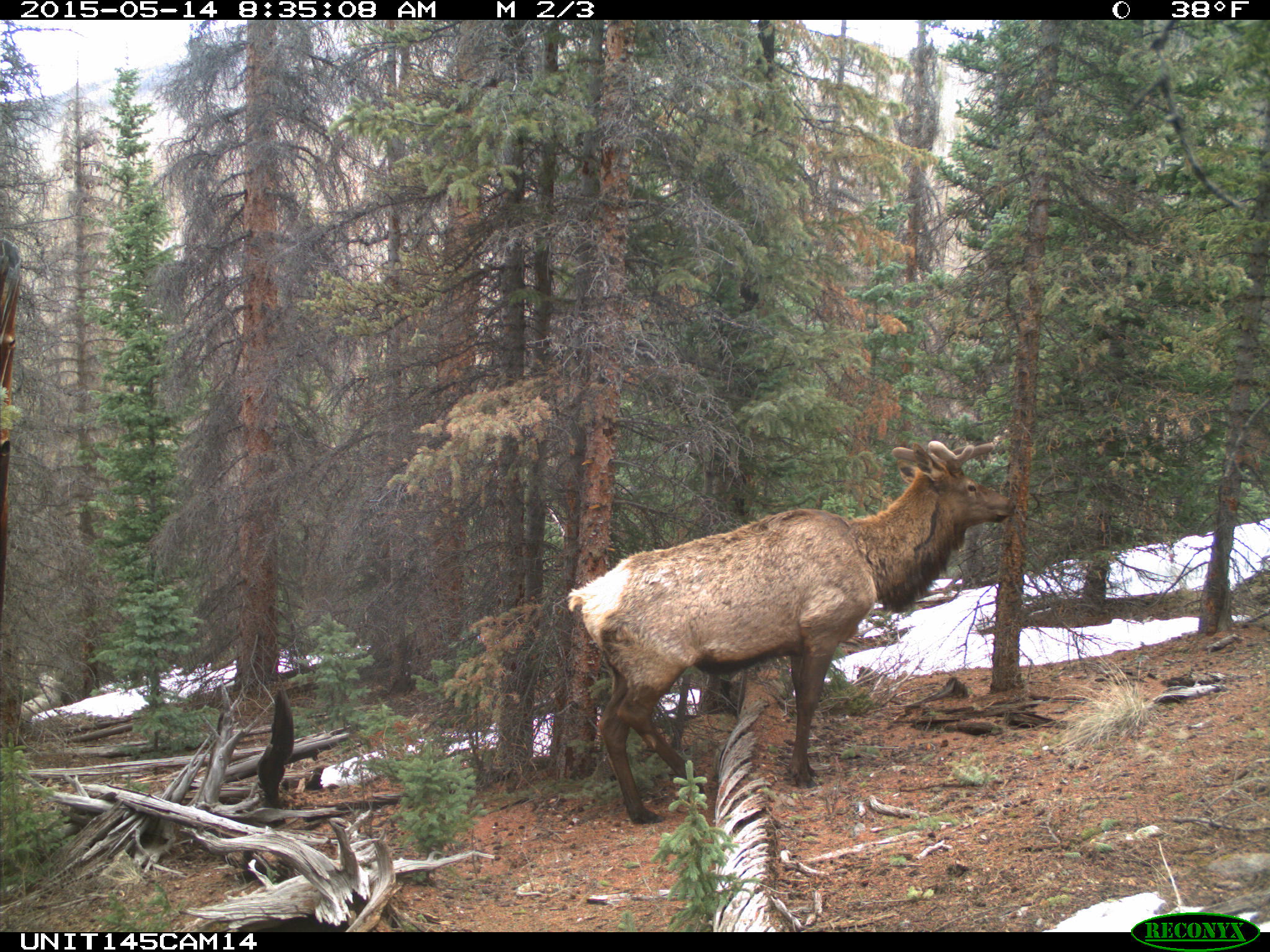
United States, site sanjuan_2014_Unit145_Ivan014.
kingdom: Animalia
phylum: Chordata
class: Mammalia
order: Artiodactyla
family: Cervidae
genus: Cervus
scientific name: Cervus elaphus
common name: red deer